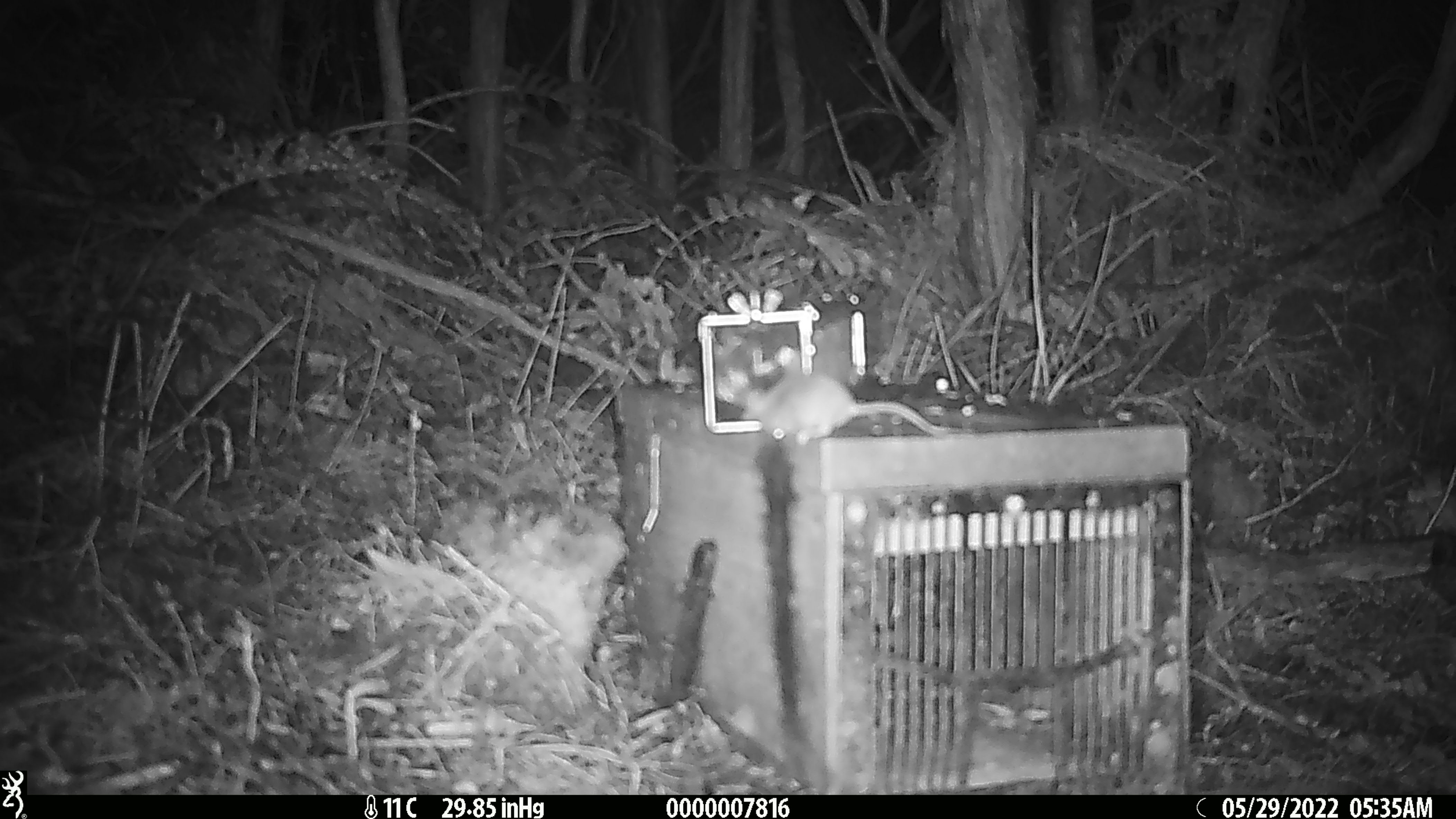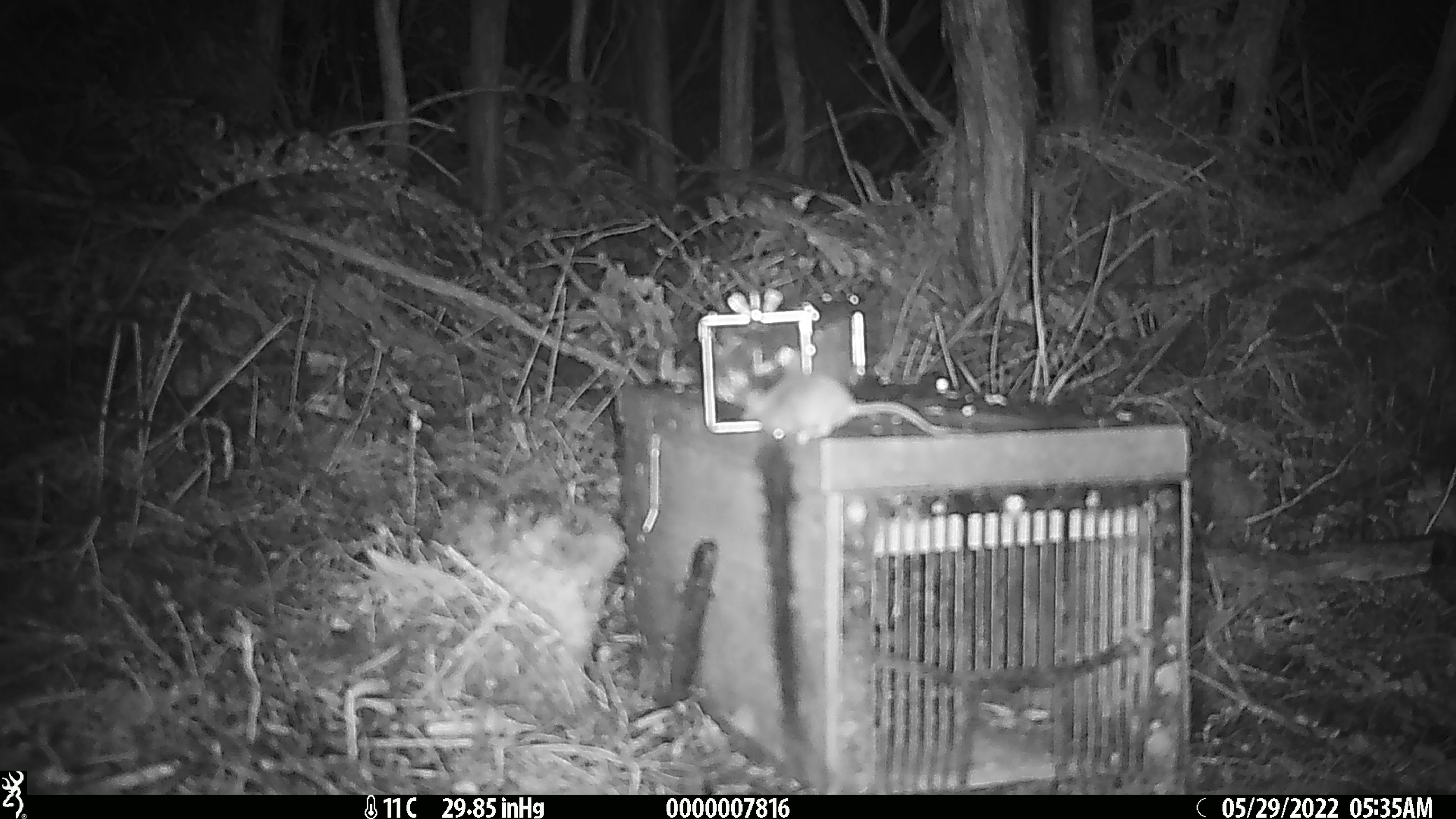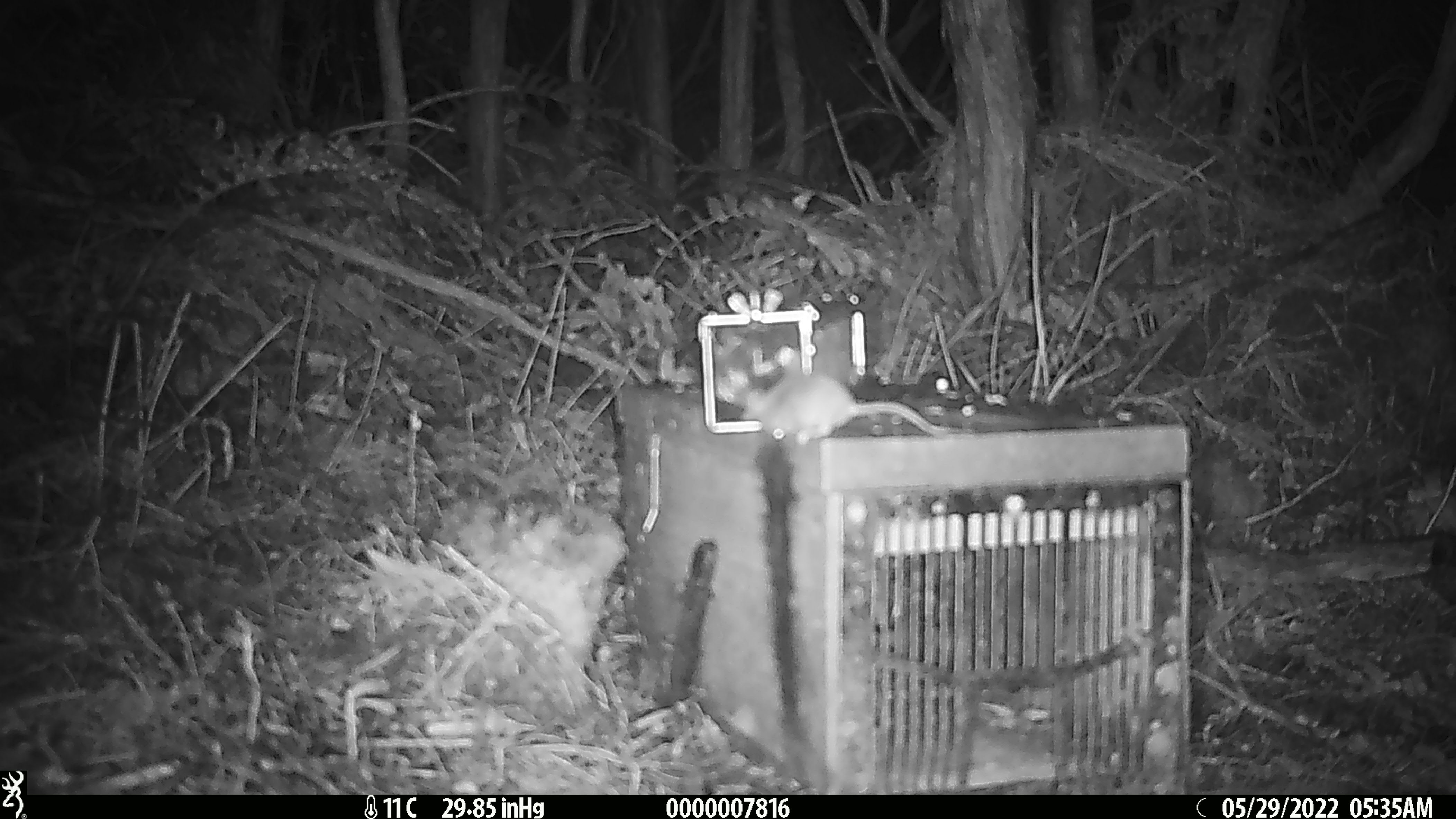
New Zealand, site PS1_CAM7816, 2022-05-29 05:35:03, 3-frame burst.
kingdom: Animalia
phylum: Chordata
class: Mammalia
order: Rodentia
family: Muridae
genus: Mus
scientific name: Mus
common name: mouse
Mouse (Mus).